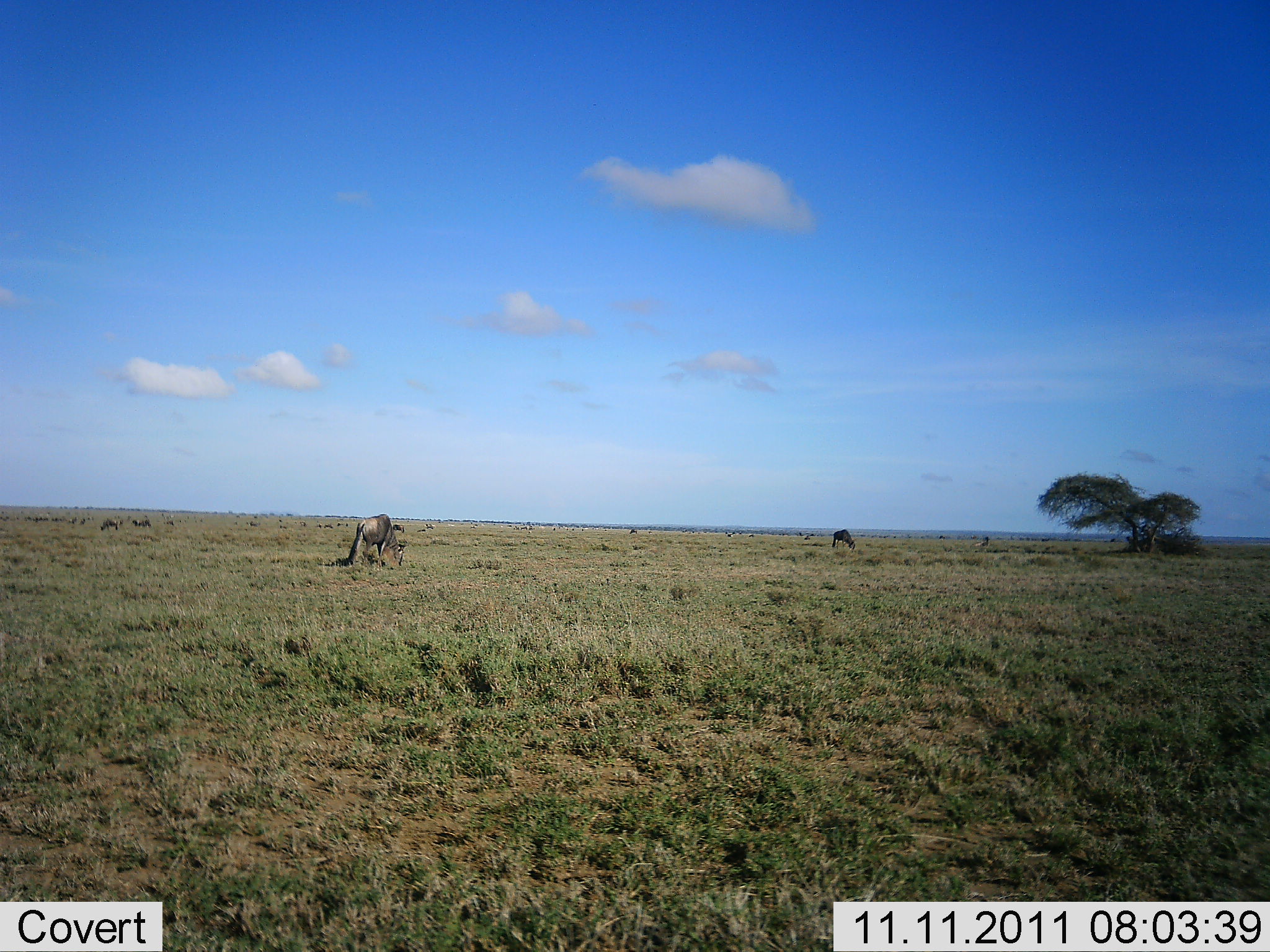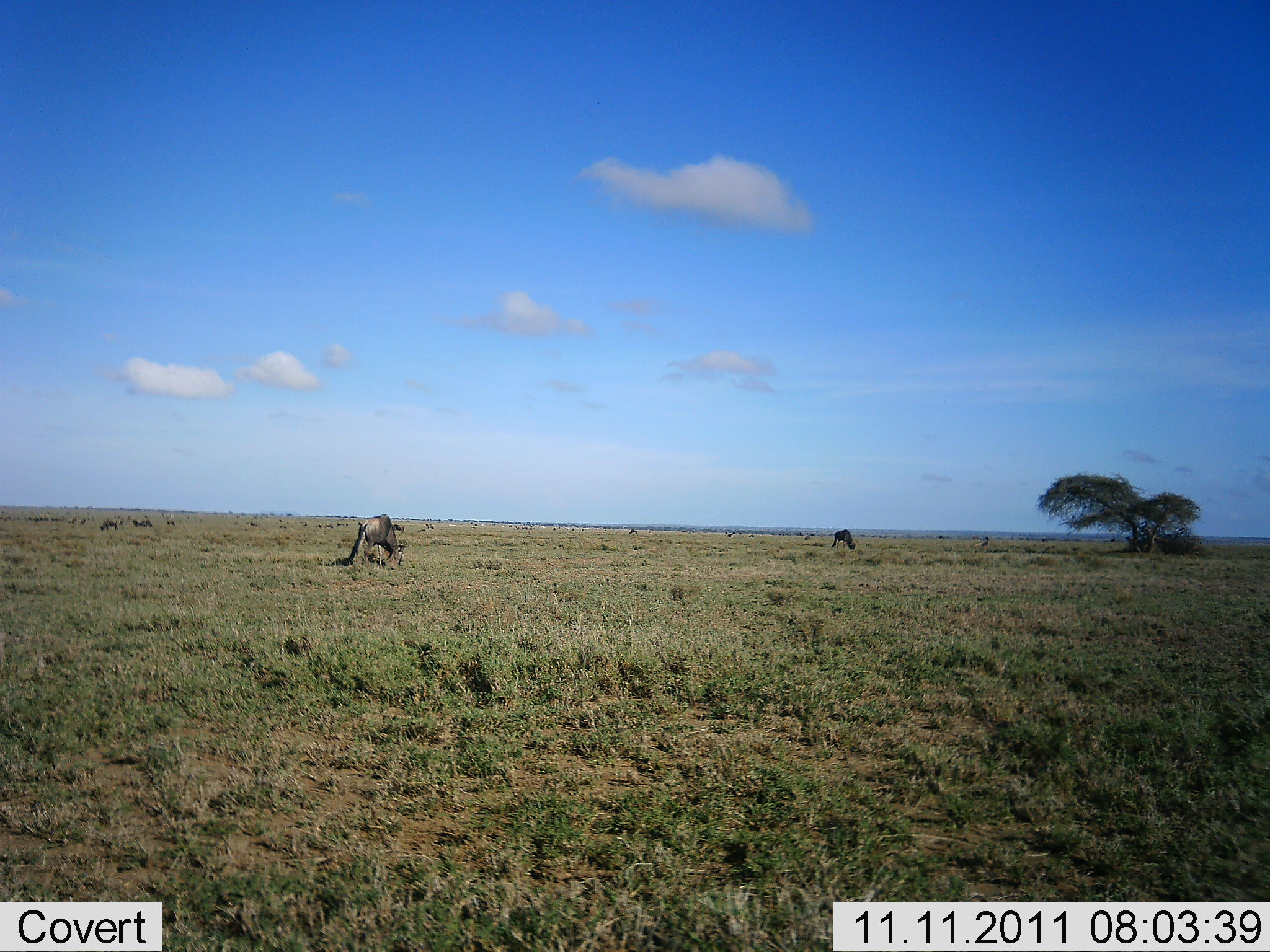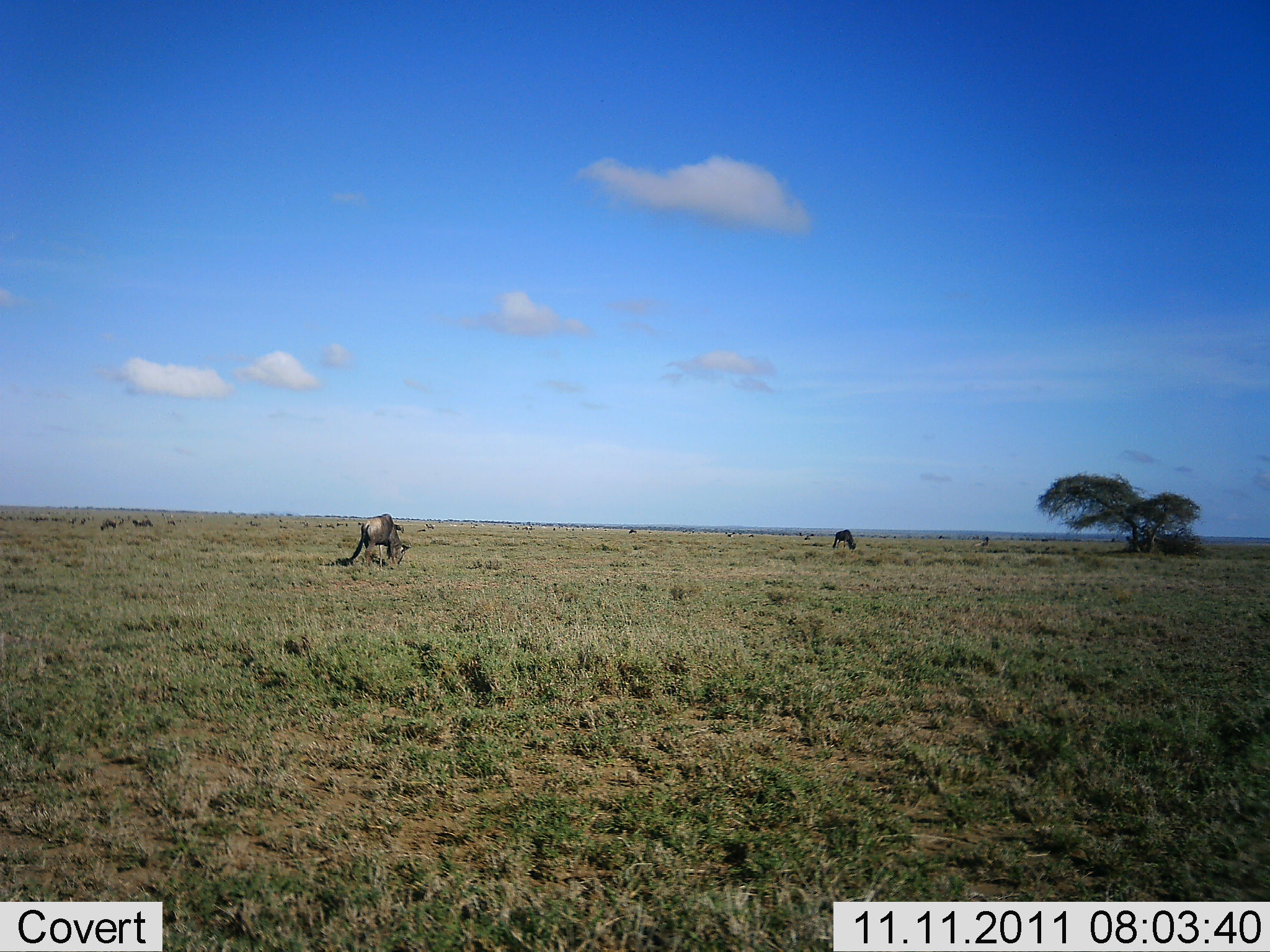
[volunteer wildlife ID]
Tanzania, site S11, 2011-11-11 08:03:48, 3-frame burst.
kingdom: Animalia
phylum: Chordata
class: Mammalia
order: Artiodactyla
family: Bovidae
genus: Connochaetes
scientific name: Connochaetes taurinus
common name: blue wildebeest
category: wildebeest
Wildebeest (blue wildebeest) (Connochaetes taurinus), count 2. Behavior (volunteer vote fractions): standing 13%, resting 0%, moving 0%, interacting 0%. Young present (vote fraction): 0%. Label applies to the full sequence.